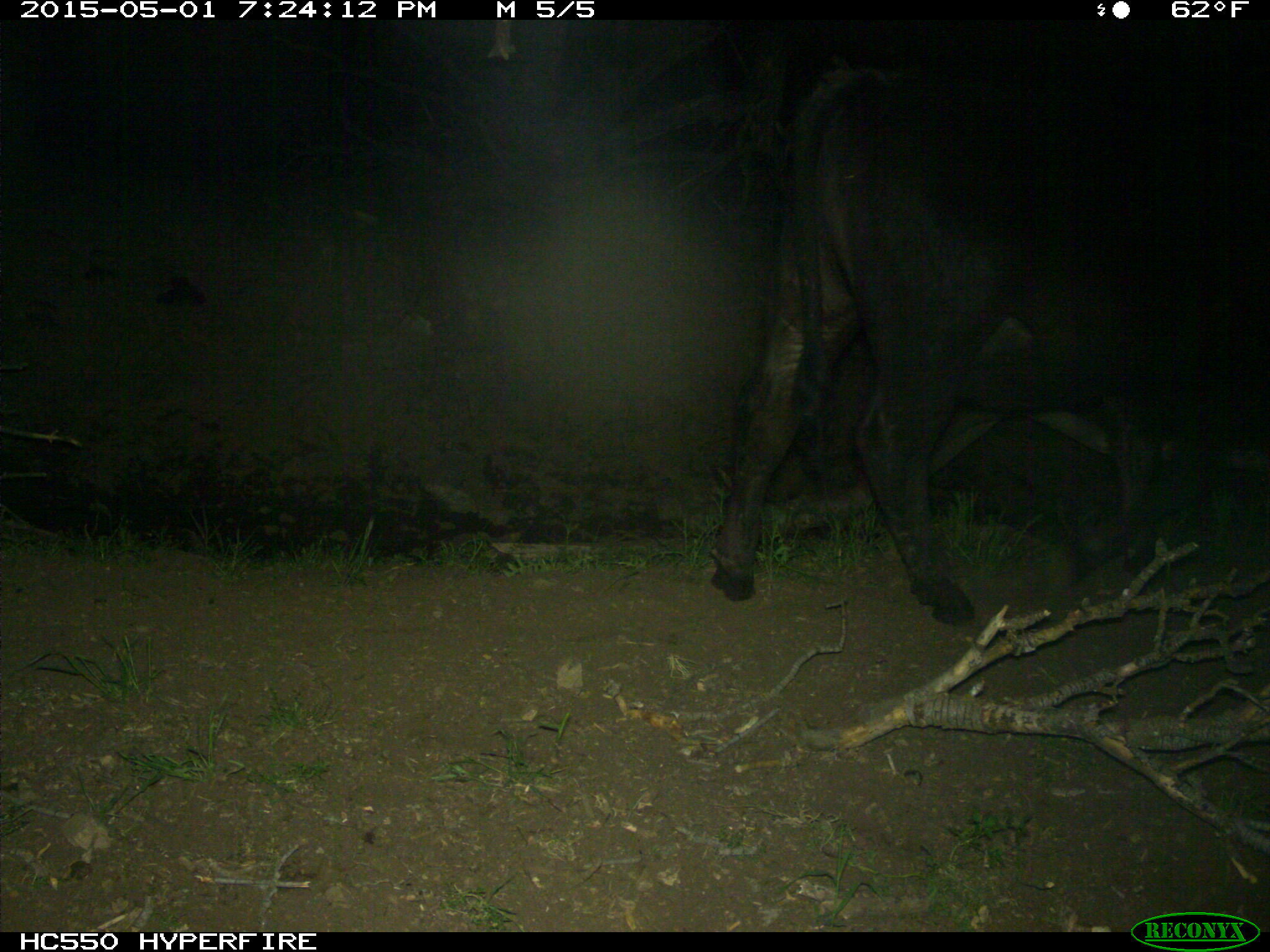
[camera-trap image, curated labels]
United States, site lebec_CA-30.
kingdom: Animalia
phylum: Chordata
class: Mammalia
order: Artiodactyla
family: Bovidae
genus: Bos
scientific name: Bos taurus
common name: domestic cow